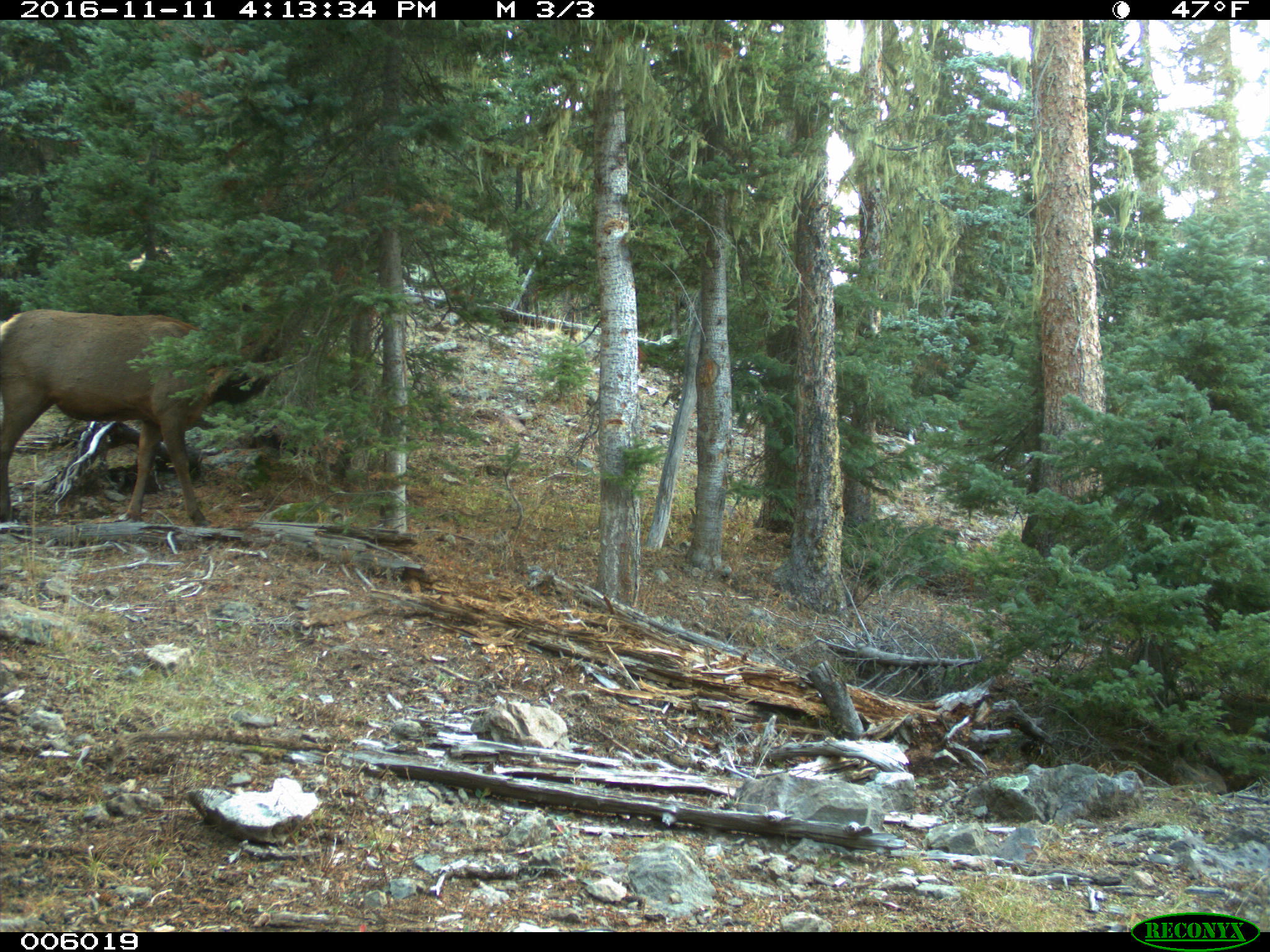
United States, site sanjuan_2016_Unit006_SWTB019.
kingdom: Animalia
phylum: Chordata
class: Mammalia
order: Artiodactyla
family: Cervidae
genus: Cervus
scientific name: Cervus elaphus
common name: red deer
Cervus elaphus (red deer).